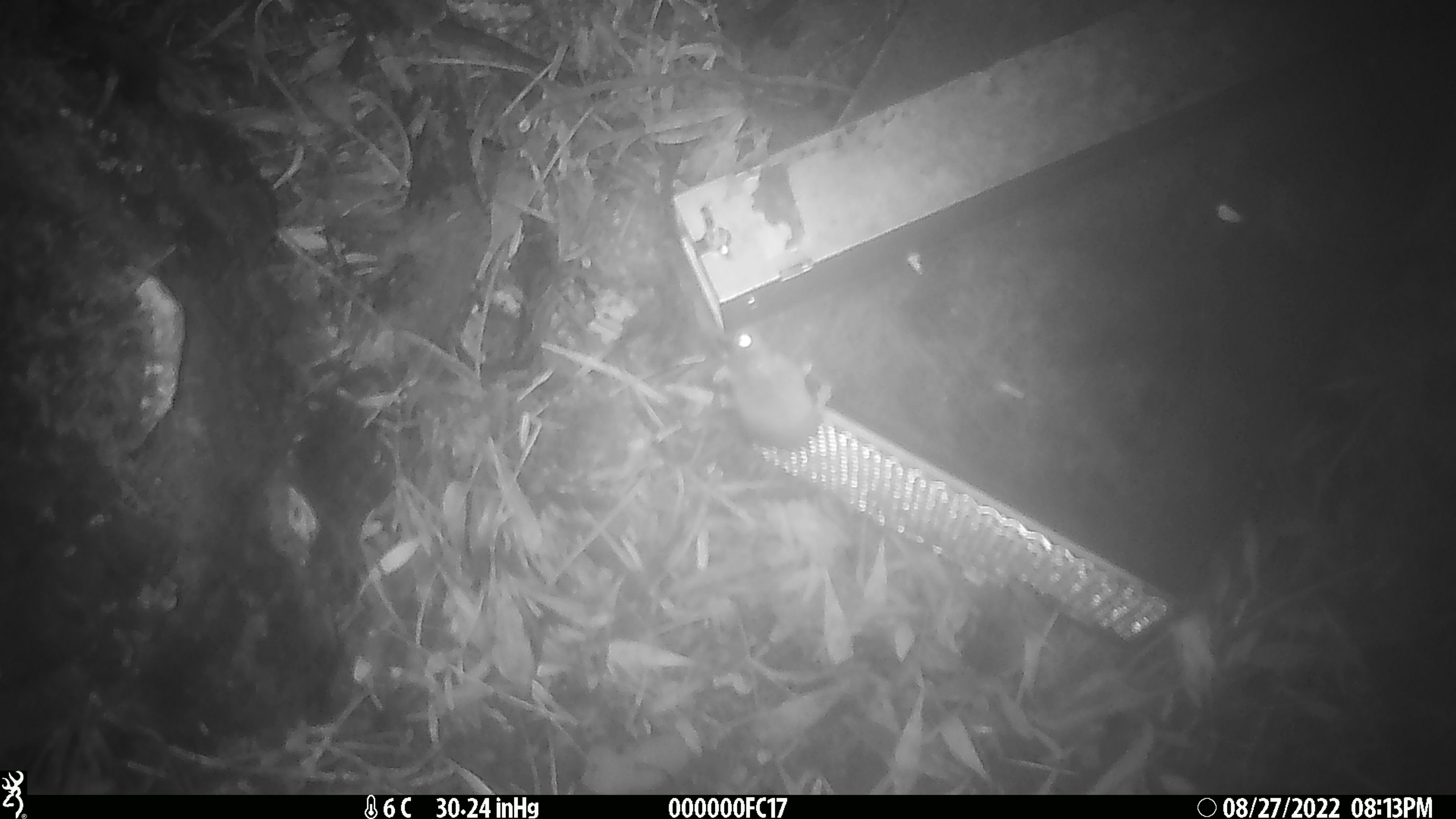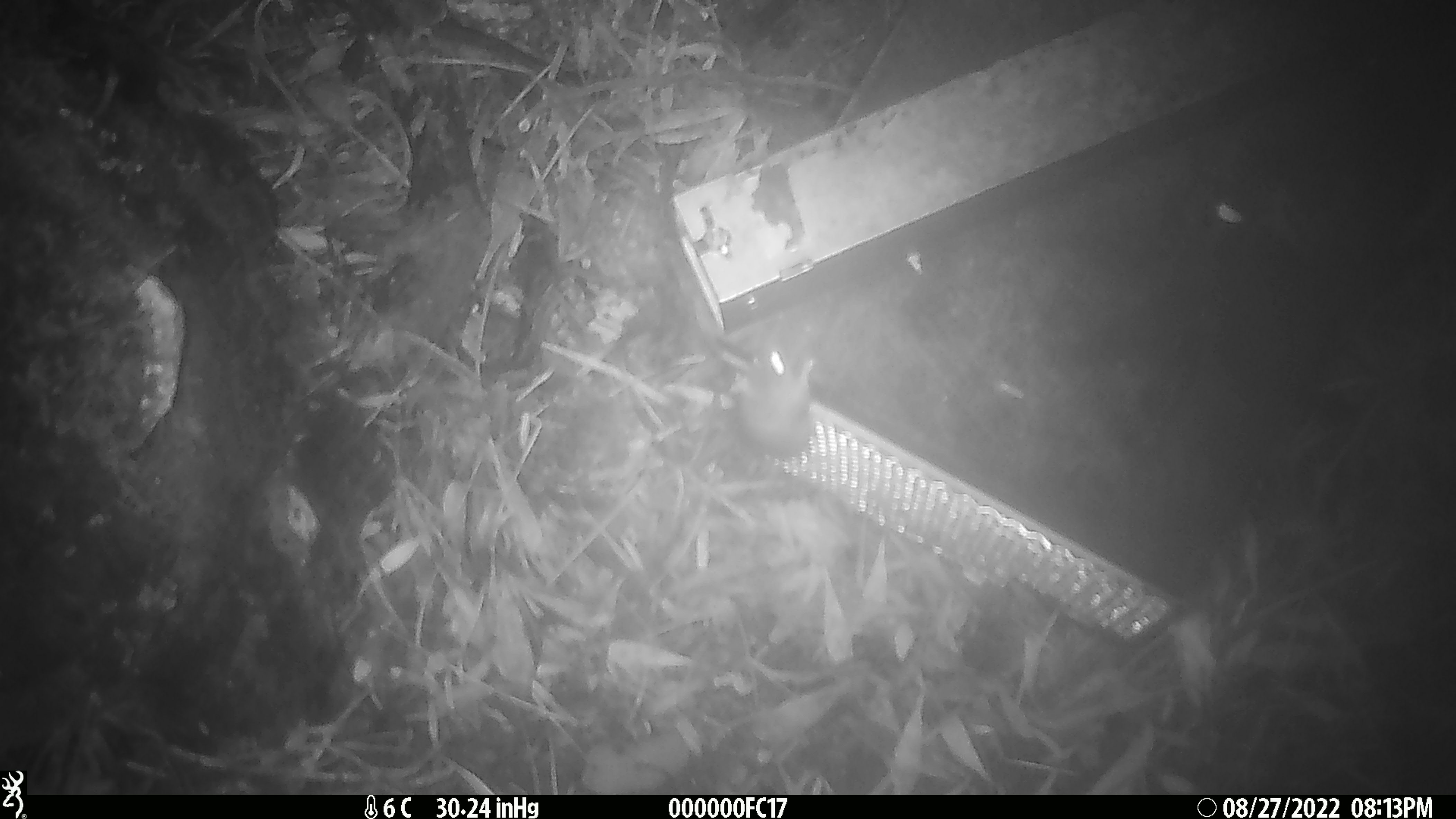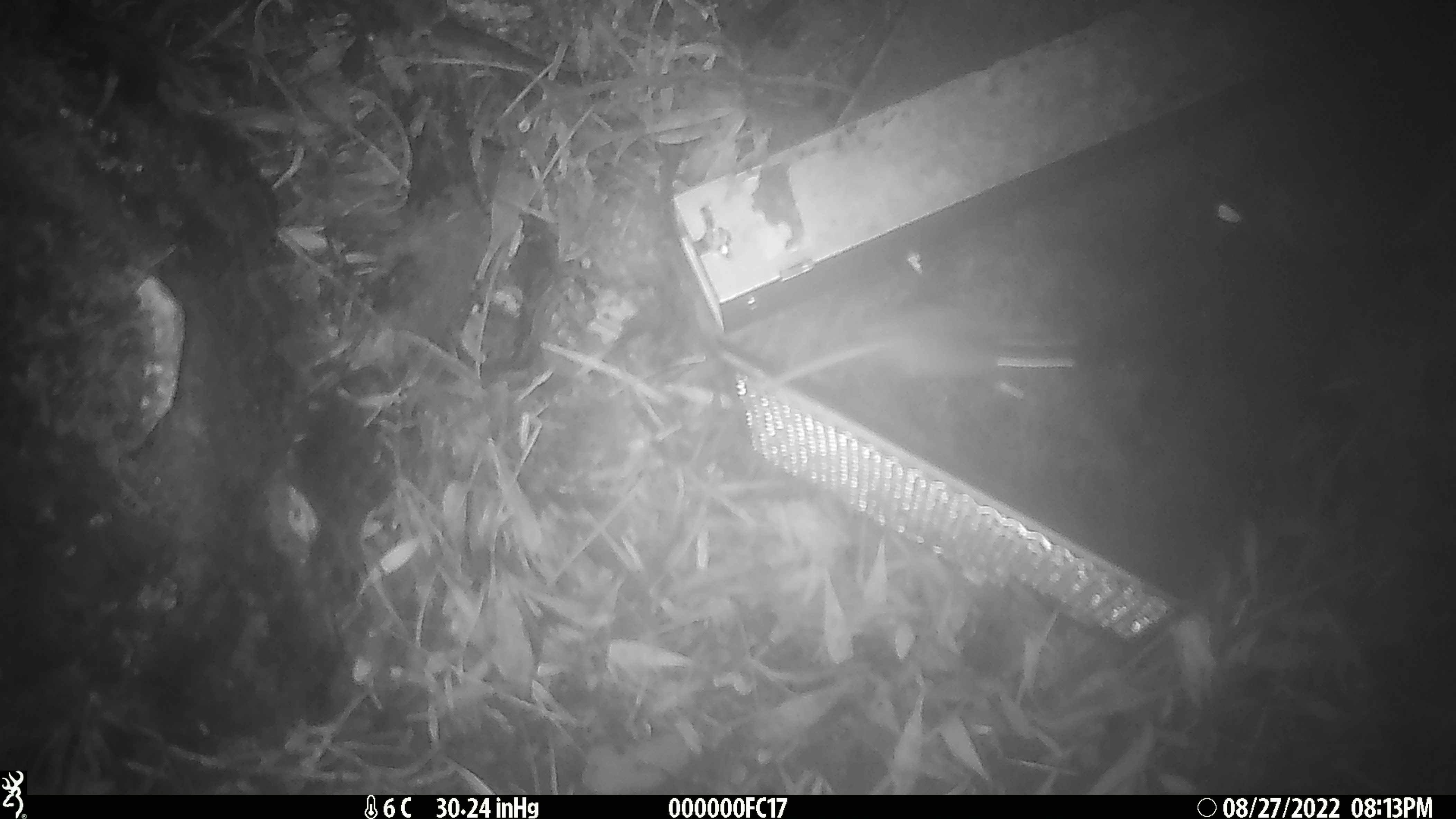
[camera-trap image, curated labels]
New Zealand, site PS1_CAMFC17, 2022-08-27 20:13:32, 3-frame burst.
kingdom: Animalia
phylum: Chordata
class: Mammalia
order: Rodentia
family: Muridae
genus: Mus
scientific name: Mus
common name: mouse